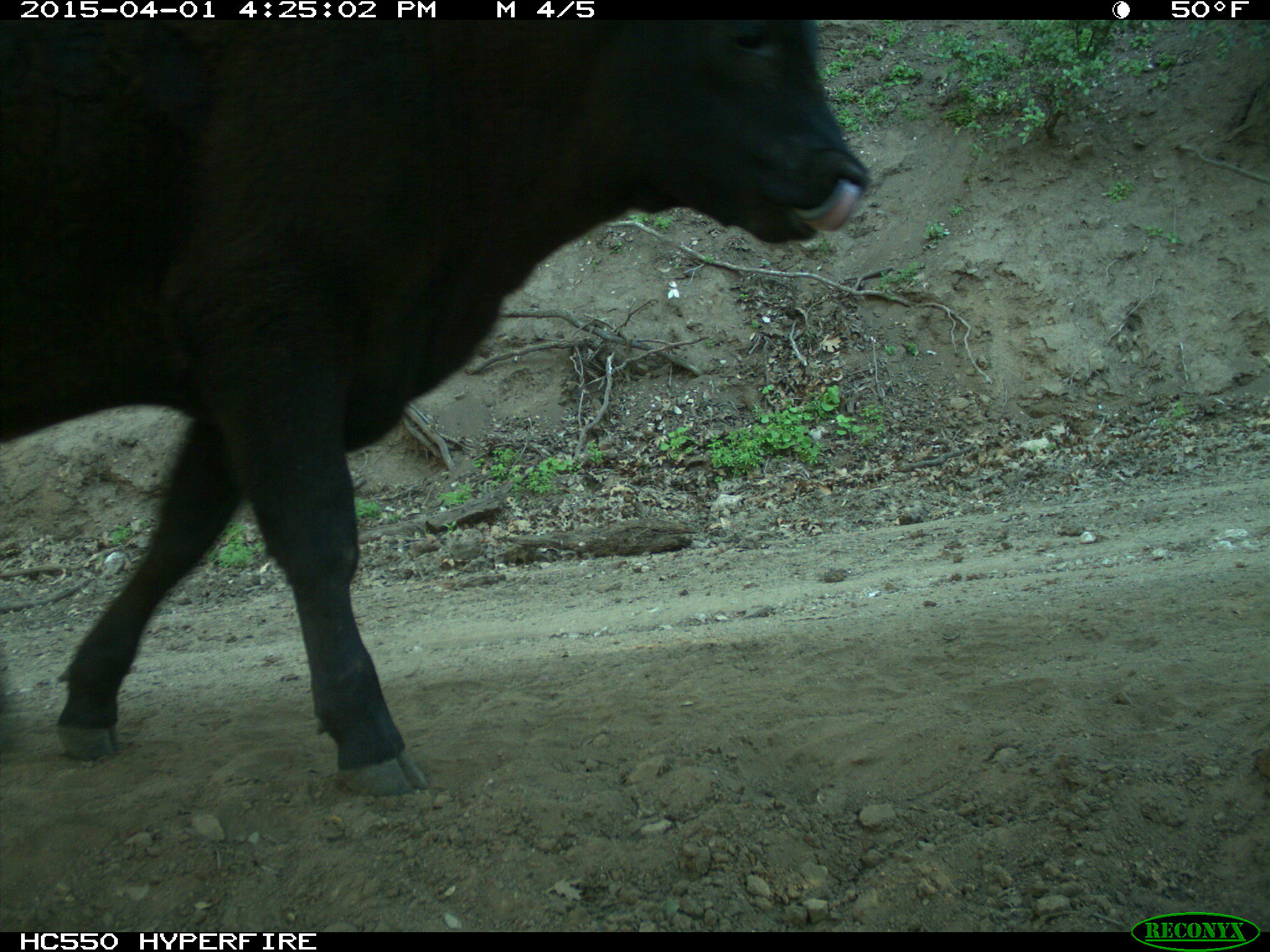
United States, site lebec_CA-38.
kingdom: Animalia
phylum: Chordata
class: Mammalia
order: Artiodactyla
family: Bovidae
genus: Bos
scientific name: Bos taurus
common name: domestic cow